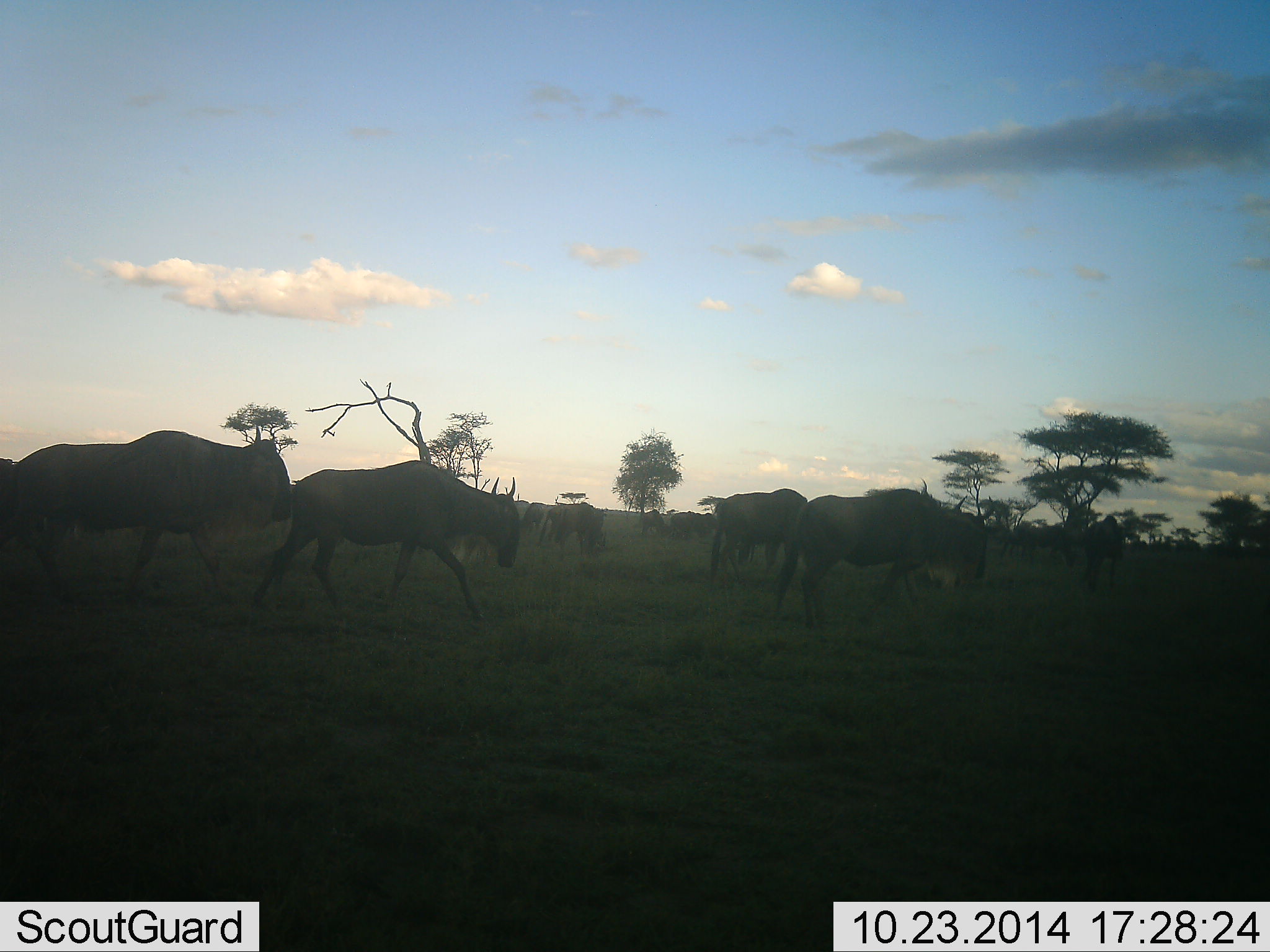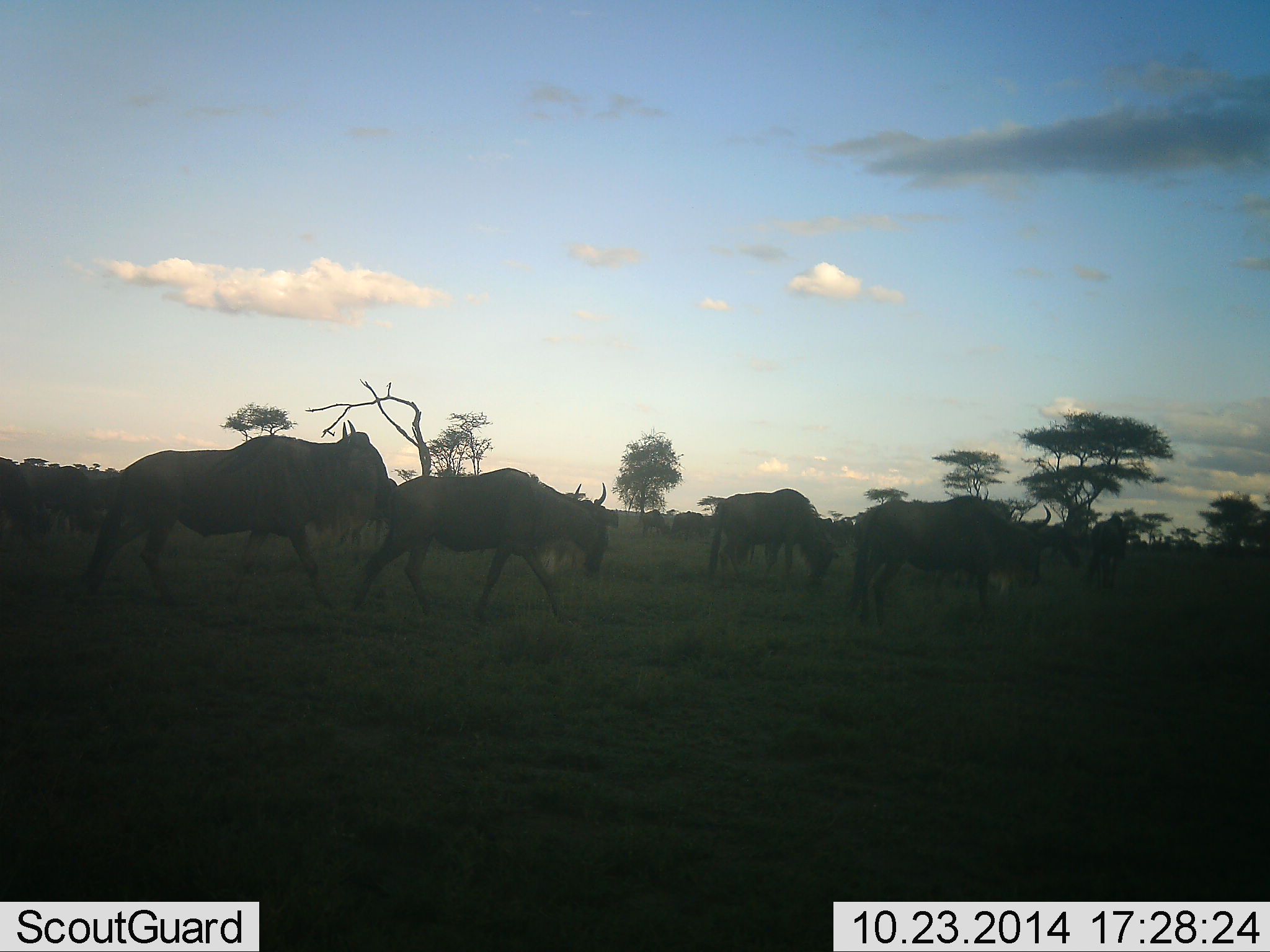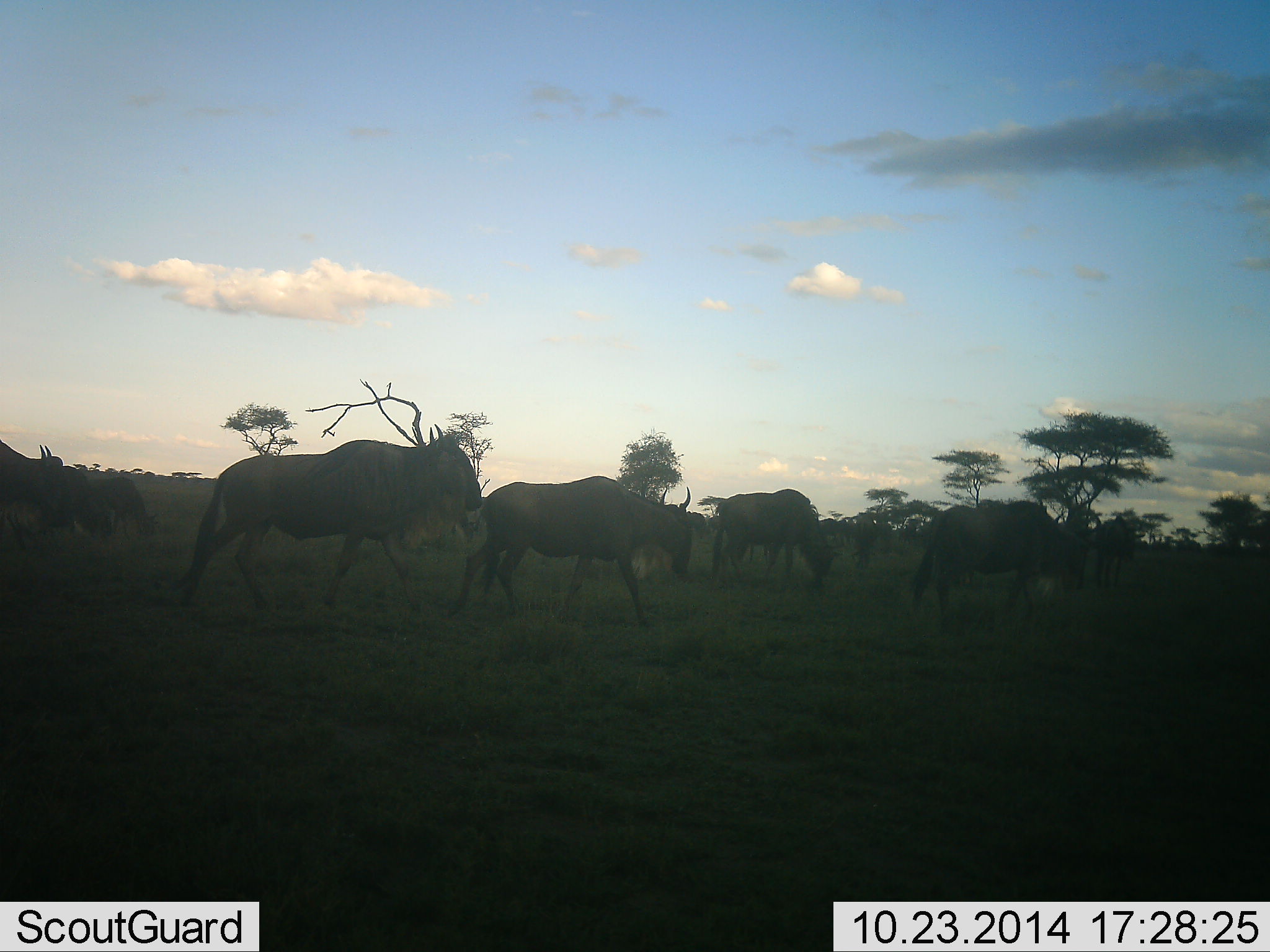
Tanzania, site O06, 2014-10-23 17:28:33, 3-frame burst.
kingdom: Animalia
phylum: Chordata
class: Mammalia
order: Artiodactyla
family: Bovidae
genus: Connochaetes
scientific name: Connochaetes taurinus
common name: blue wildebeest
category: wildebeest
Wildebeest (blue wildebeest) (Connochaetes taurinus), count 11-50. Behavior (volunteer vote fractions): standing 0%, resting 0%, moving 100%, interacting 0%. Young present (vote fraction): 0%. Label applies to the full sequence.